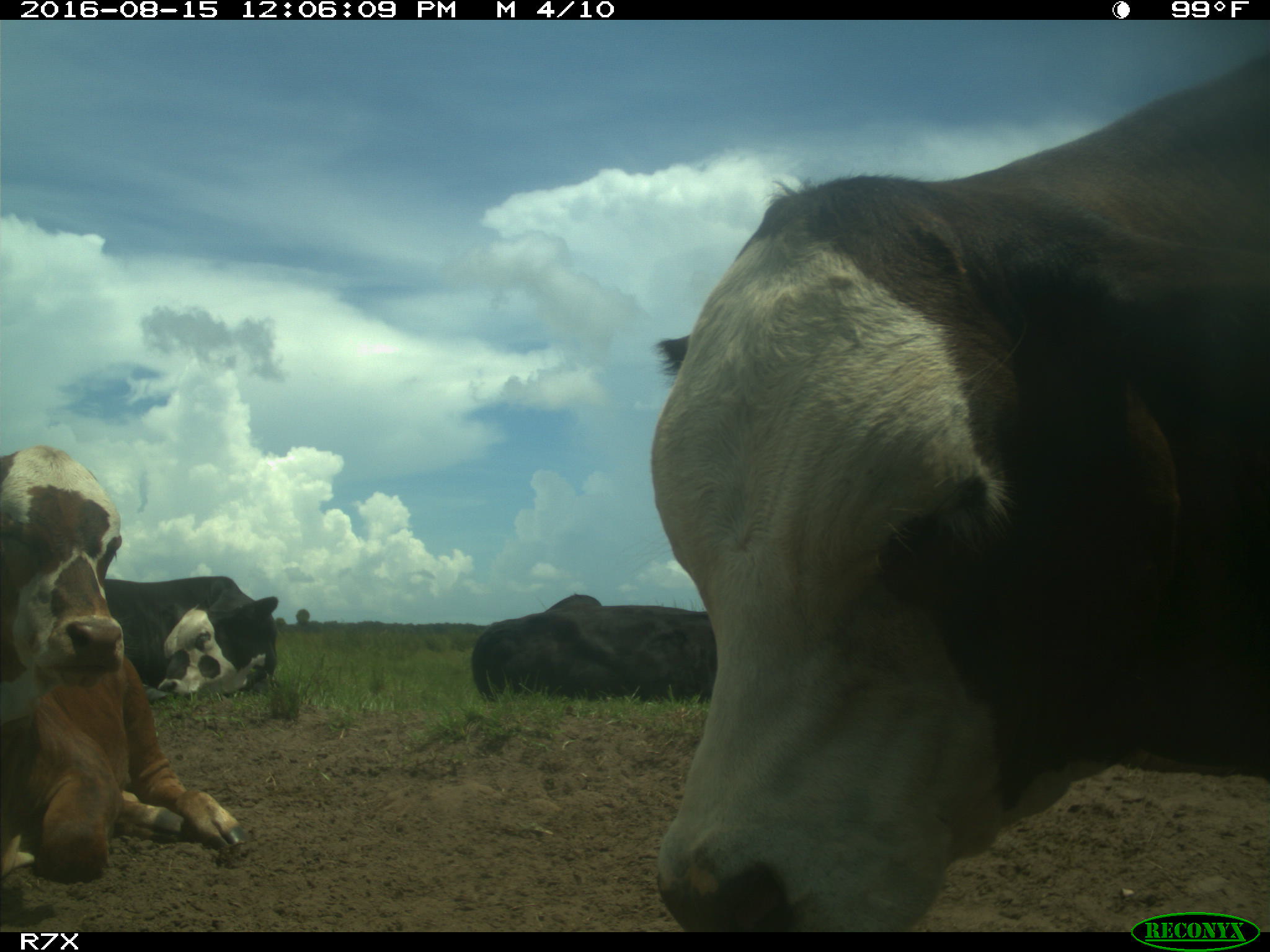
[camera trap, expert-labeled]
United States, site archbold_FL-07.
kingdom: Animalia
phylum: Chordata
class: Mammalia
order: Artiodactyla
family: Bovidae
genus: Bos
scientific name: Bos taurus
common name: domestic cow